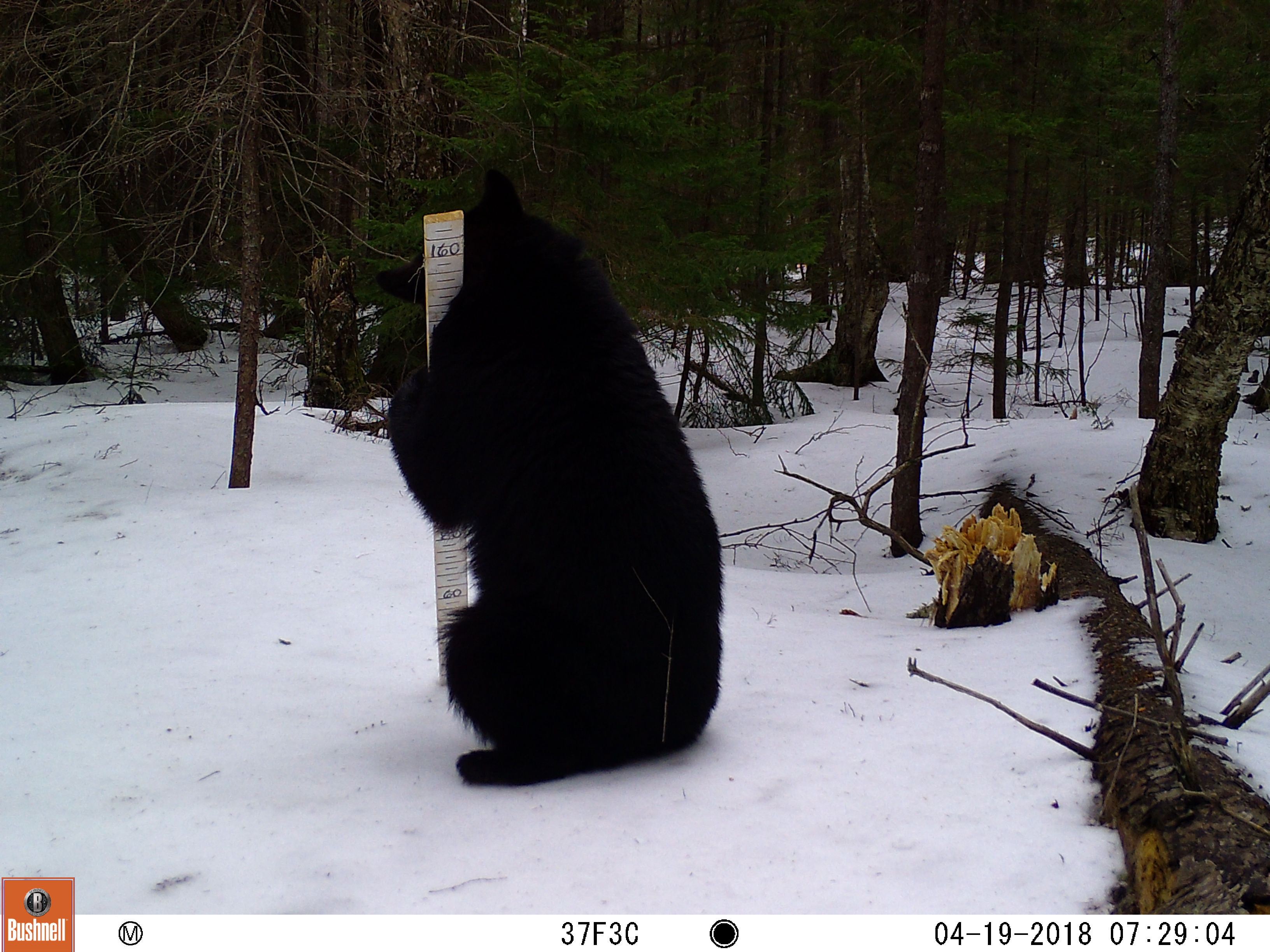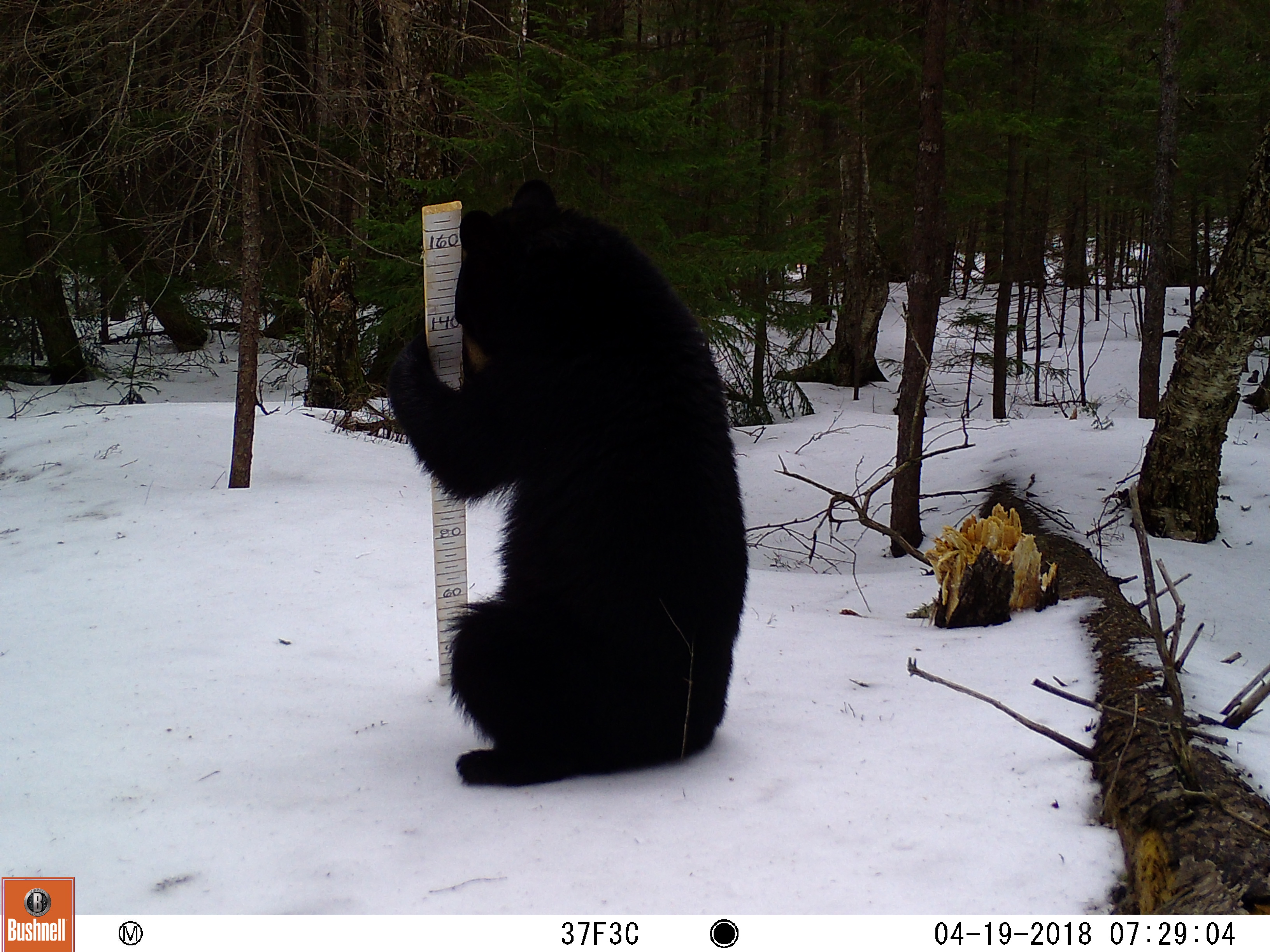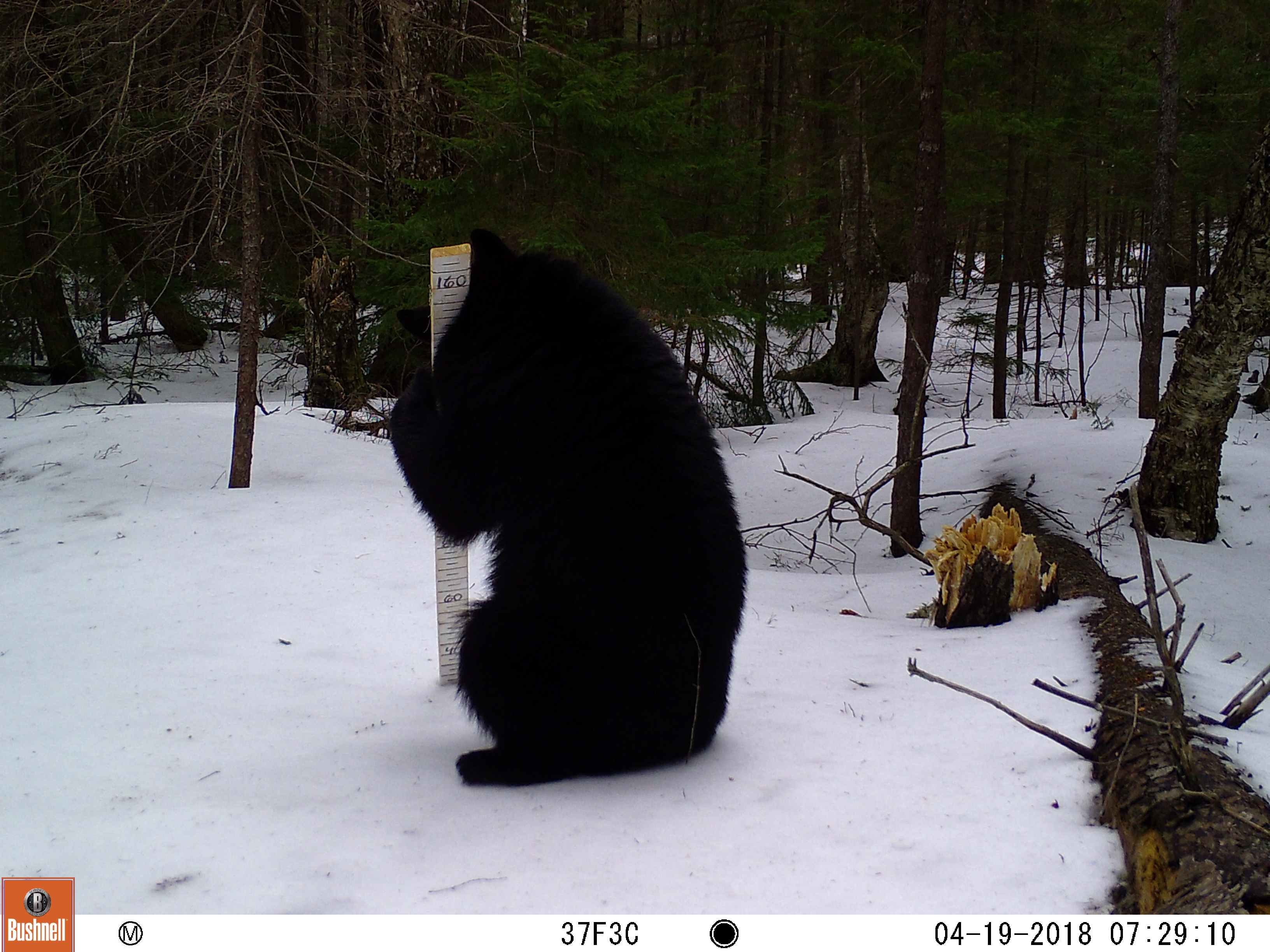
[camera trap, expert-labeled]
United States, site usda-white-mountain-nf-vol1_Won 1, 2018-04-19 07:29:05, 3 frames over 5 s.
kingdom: Animalia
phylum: Chordata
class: Mammalia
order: Carnivora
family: Ursidae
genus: Ursus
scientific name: Ursus americanus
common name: black bear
Black bear (Ursus americanus).